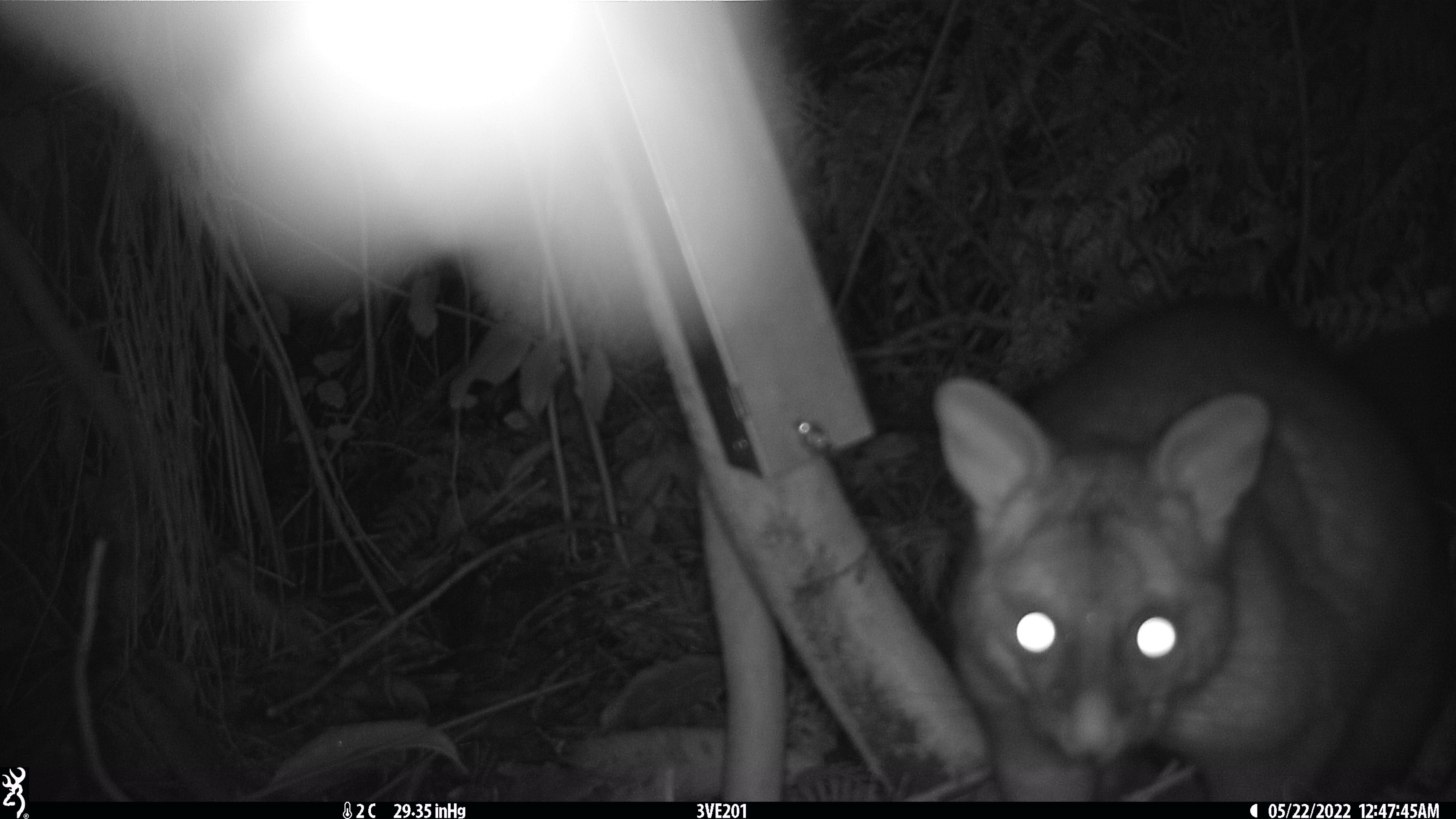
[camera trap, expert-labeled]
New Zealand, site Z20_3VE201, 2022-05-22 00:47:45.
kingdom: Animalia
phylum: Chordata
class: Mammalia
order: Diprotodontia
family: Phalangeridae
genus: Trichosurus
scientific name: Trichosurus vulpecula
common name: common brushtail possum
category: possum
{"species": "possum (common brushtail possum) (Trichosurus vulpecula)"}